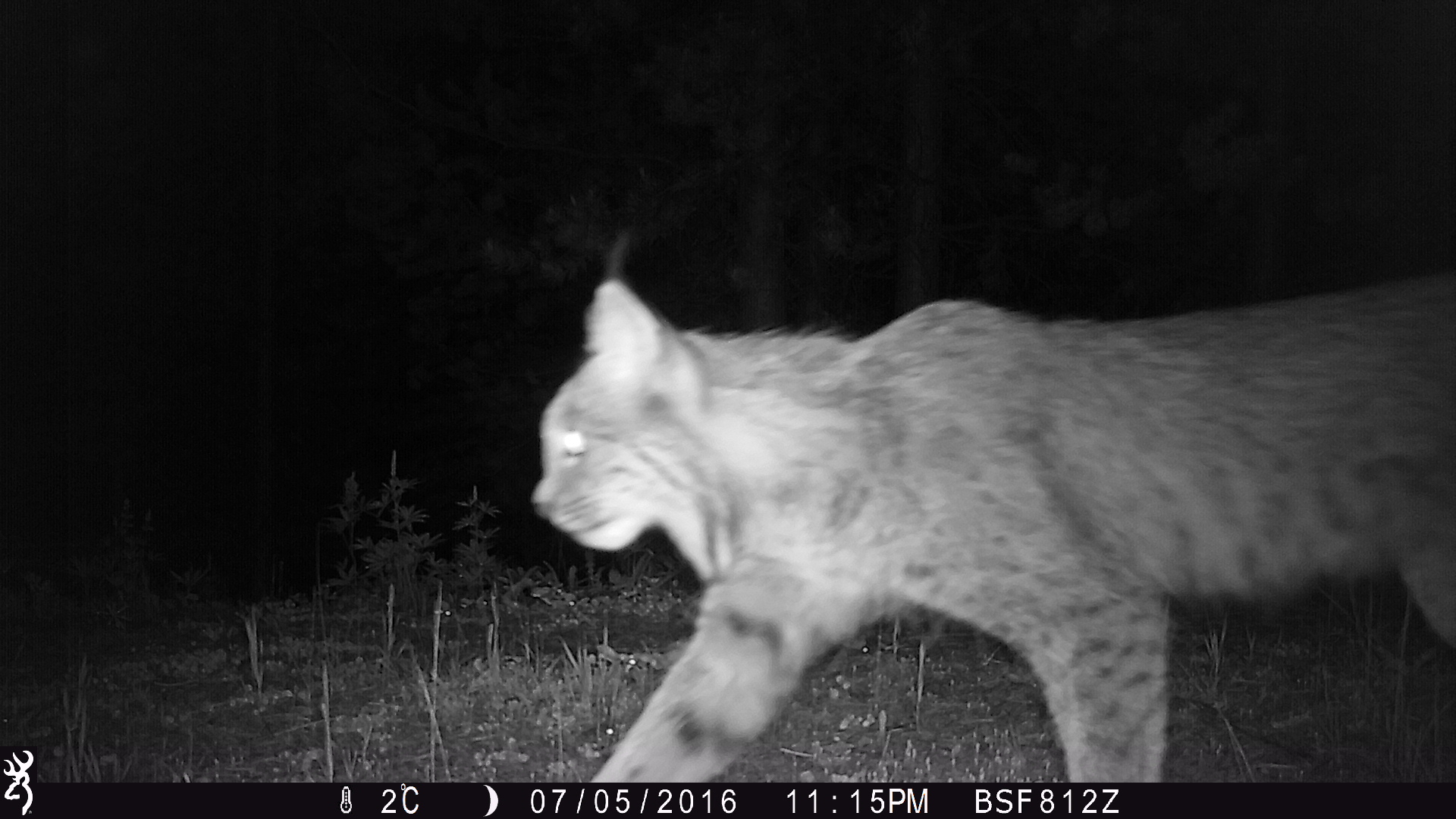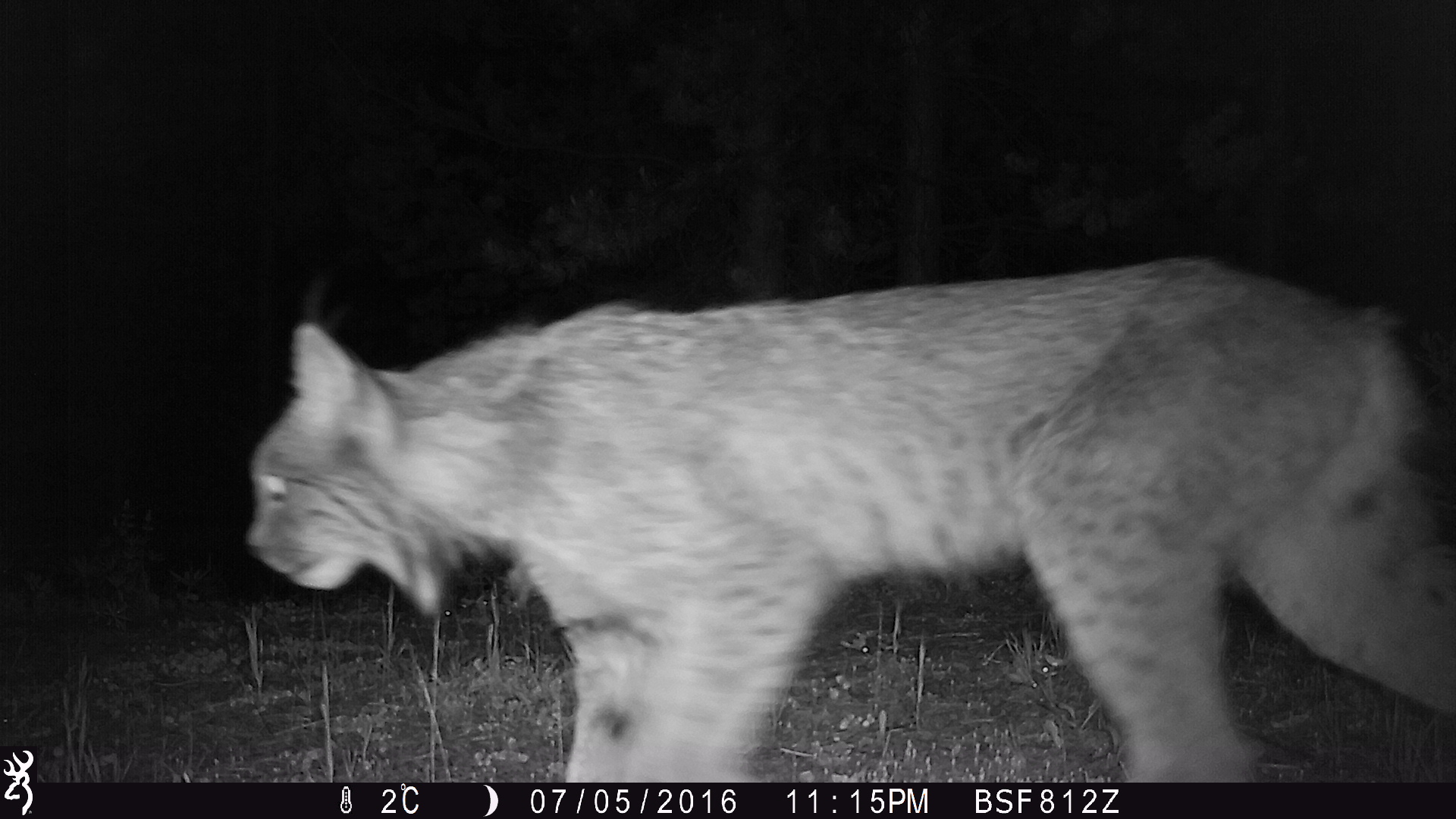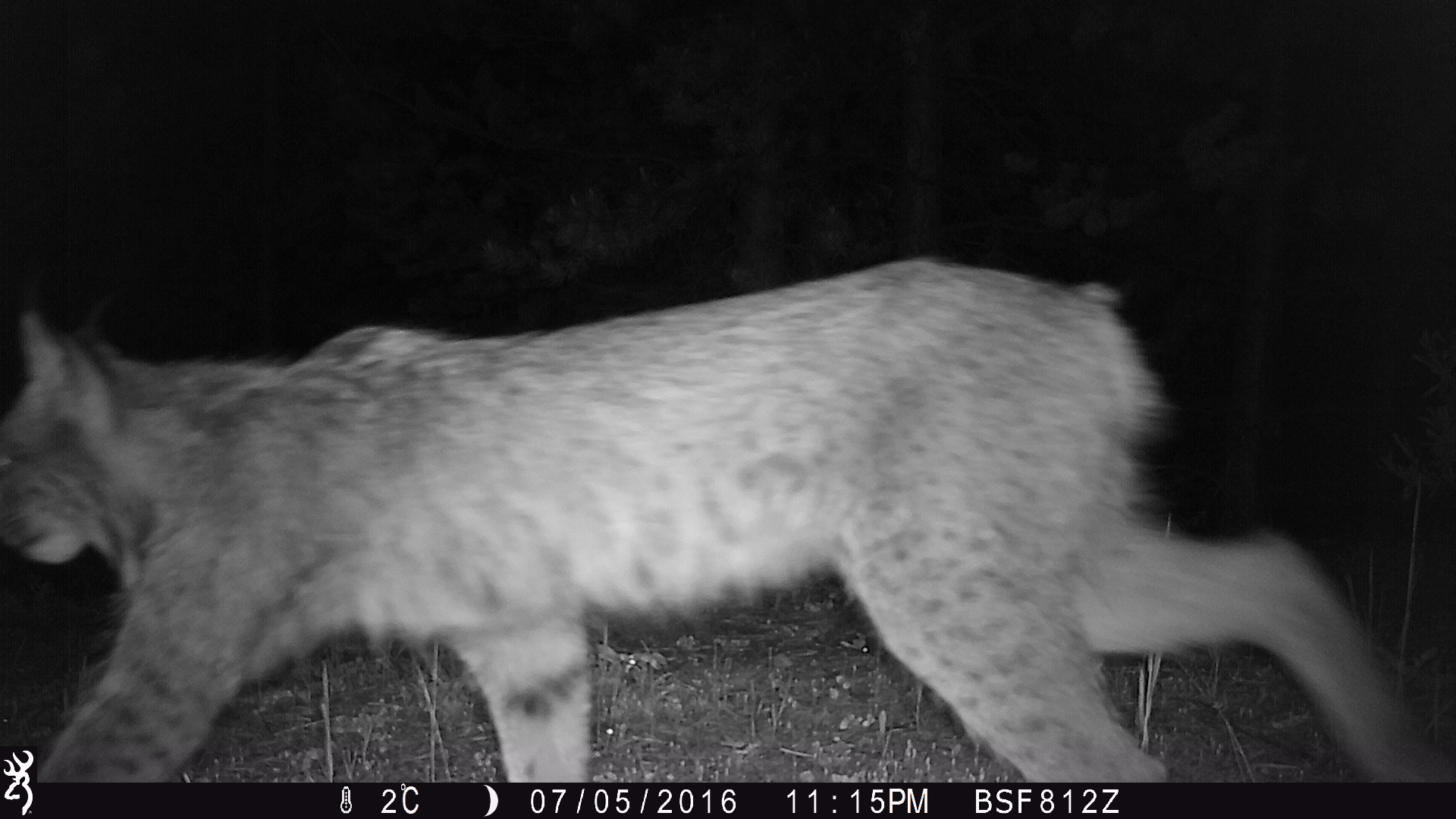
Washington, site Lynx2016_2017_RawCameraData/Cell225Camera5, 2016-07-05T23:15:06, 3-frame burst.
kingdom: Animalia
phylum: Chordata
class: Mammalia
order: Carnivora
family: Felidae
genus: Lynx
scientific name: Lynx canadensis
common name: canada lynx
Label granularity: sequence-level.